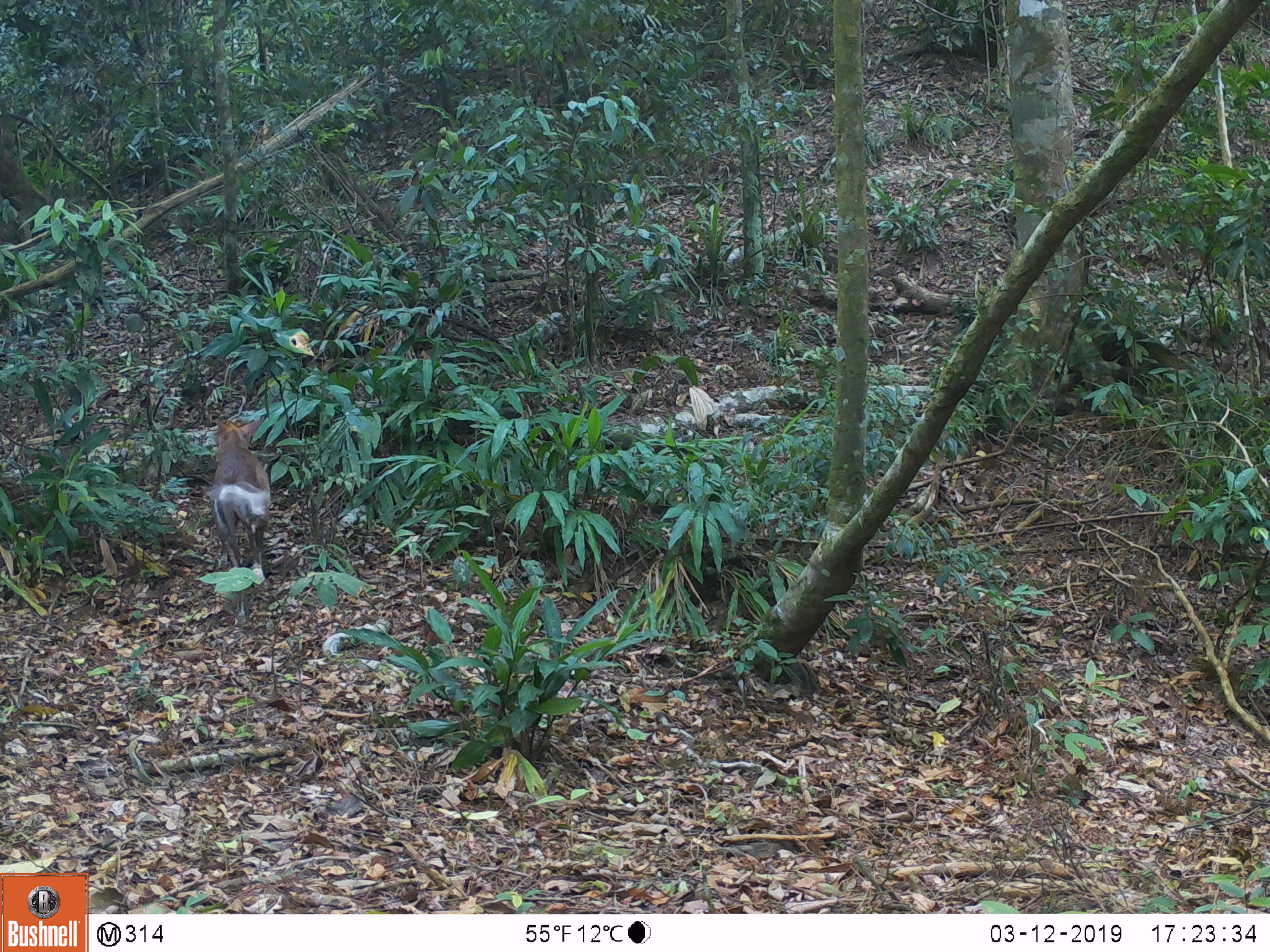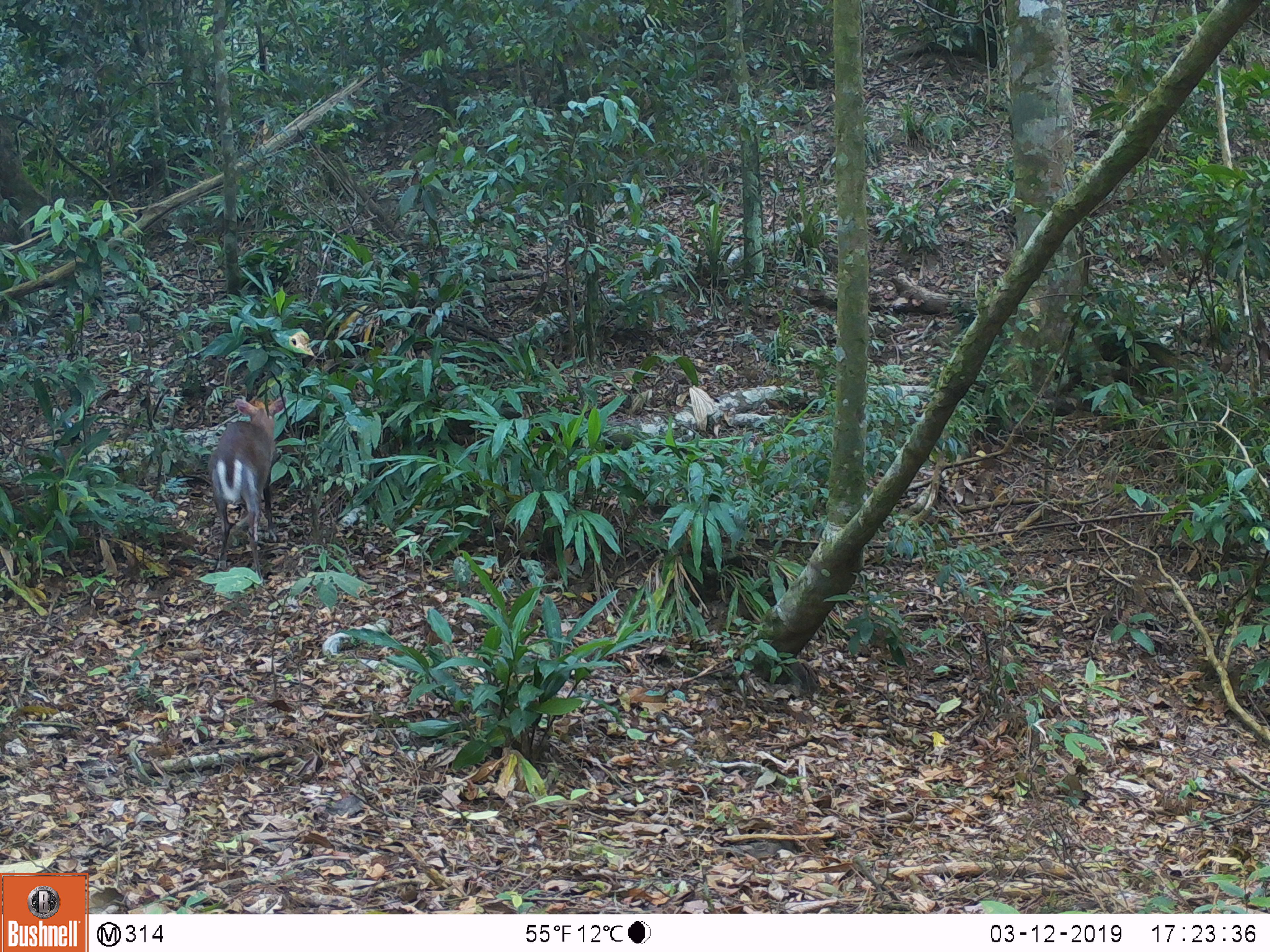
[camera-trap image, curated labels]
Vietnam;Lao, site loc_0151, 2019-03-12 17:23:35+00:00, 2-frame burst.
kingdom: Animalia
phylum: Chordata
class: Mammalia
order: Artiodactyla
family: Cervidae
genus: Muntiacus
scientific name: Muntiacus rooseveltorum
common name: roosevelt's muntjac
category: roosevelts muntjac group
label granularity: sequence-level